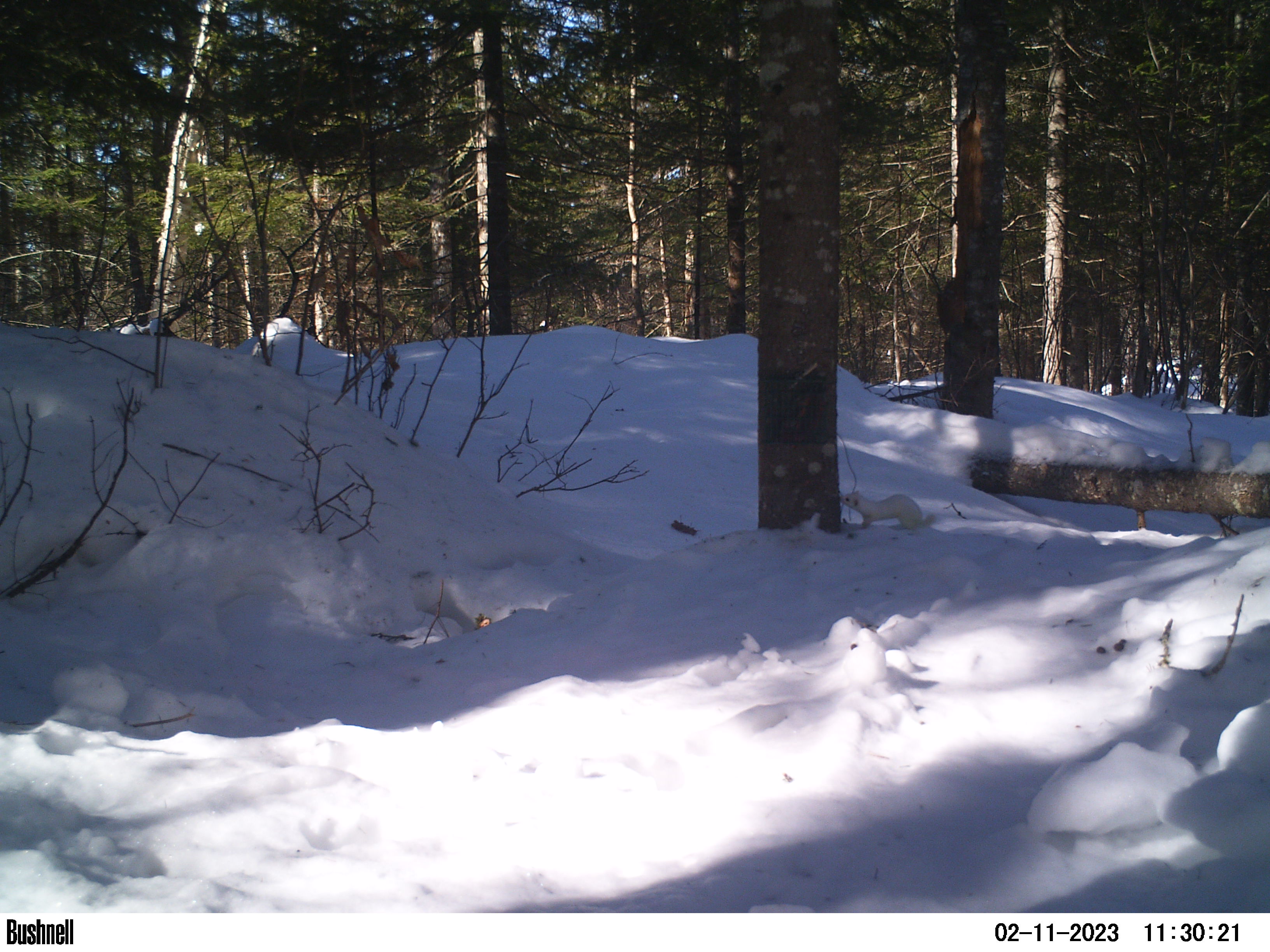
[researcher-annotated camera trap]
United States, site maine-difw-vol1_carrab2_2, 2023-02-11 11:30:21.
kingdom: Animalia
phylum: Chordata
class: Mammalia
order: Carnivora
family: Mustelidae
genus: Mustela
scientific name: Mustela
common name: weasel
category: weasel sp.